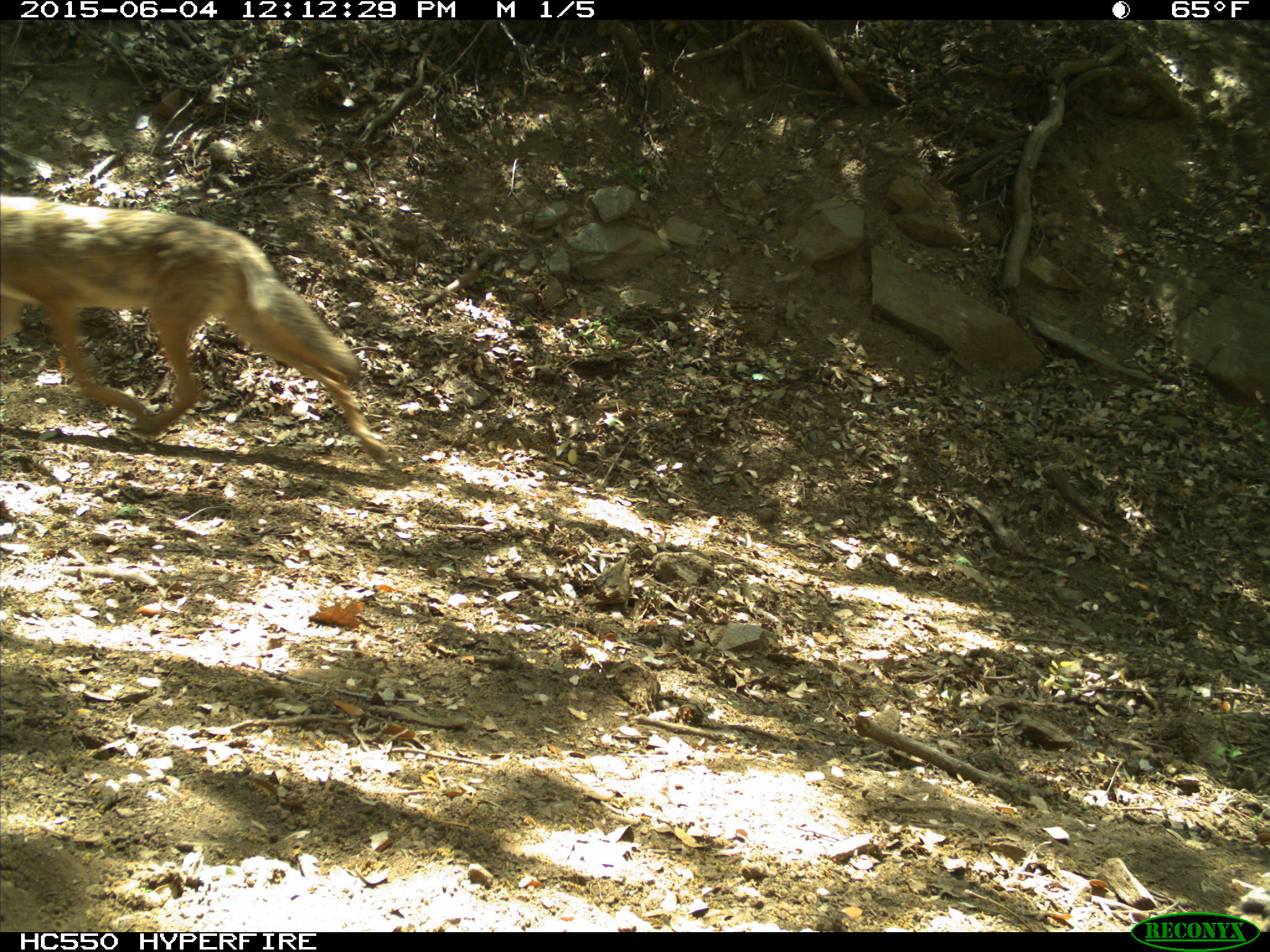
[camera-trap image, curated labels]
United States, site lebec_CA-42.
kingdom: Animalia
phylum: Chordata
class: Mammalia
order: Carnivora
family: Canidae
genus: Canis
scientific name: Canis latrans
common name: coyote